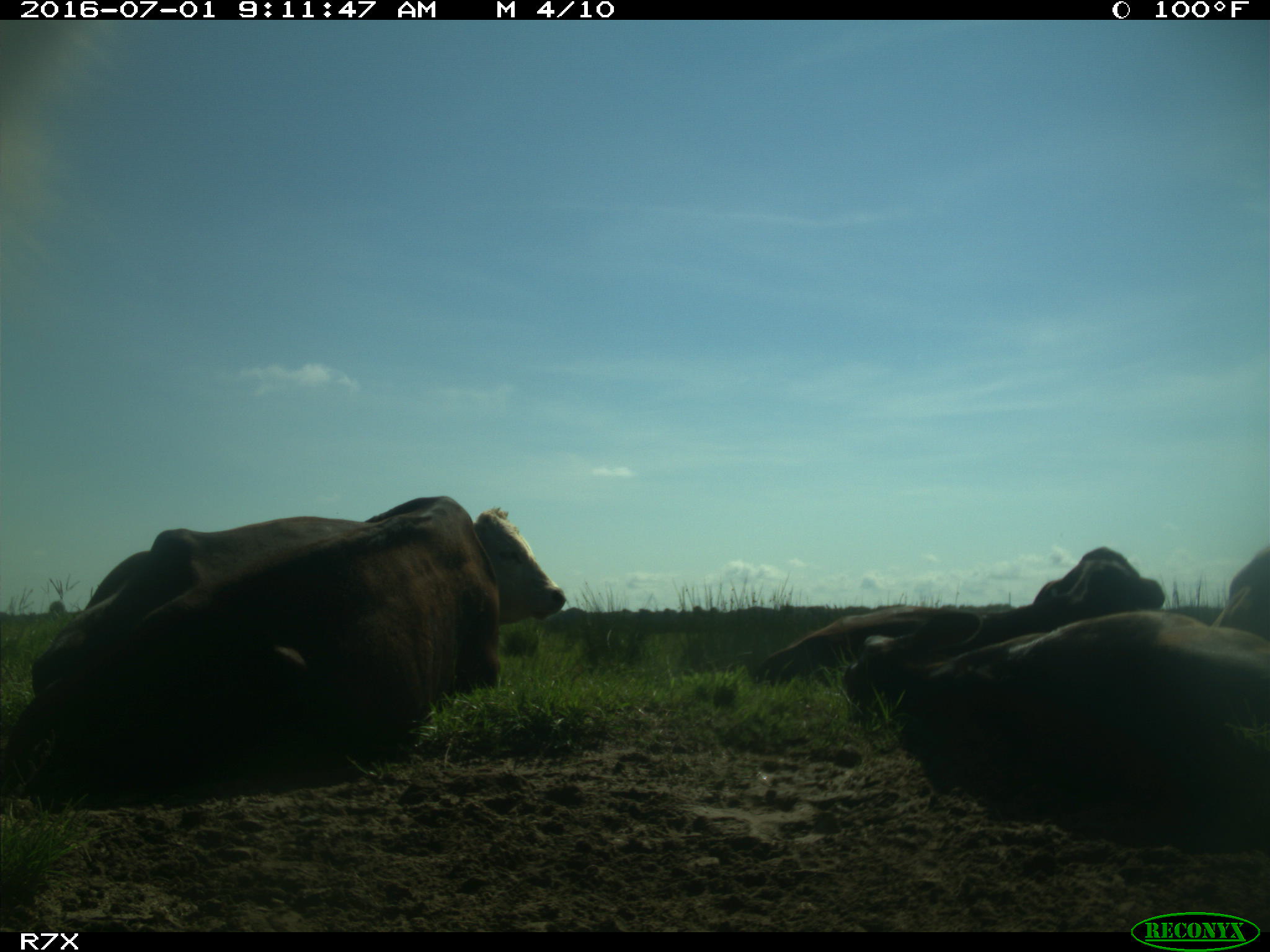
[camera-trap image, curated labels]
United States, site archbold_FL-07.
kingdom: Animalia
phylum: Chordata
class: Mammalia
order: Artiodactyla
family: Bovidae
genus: Bos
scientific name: Bos taurus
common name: domestic cow